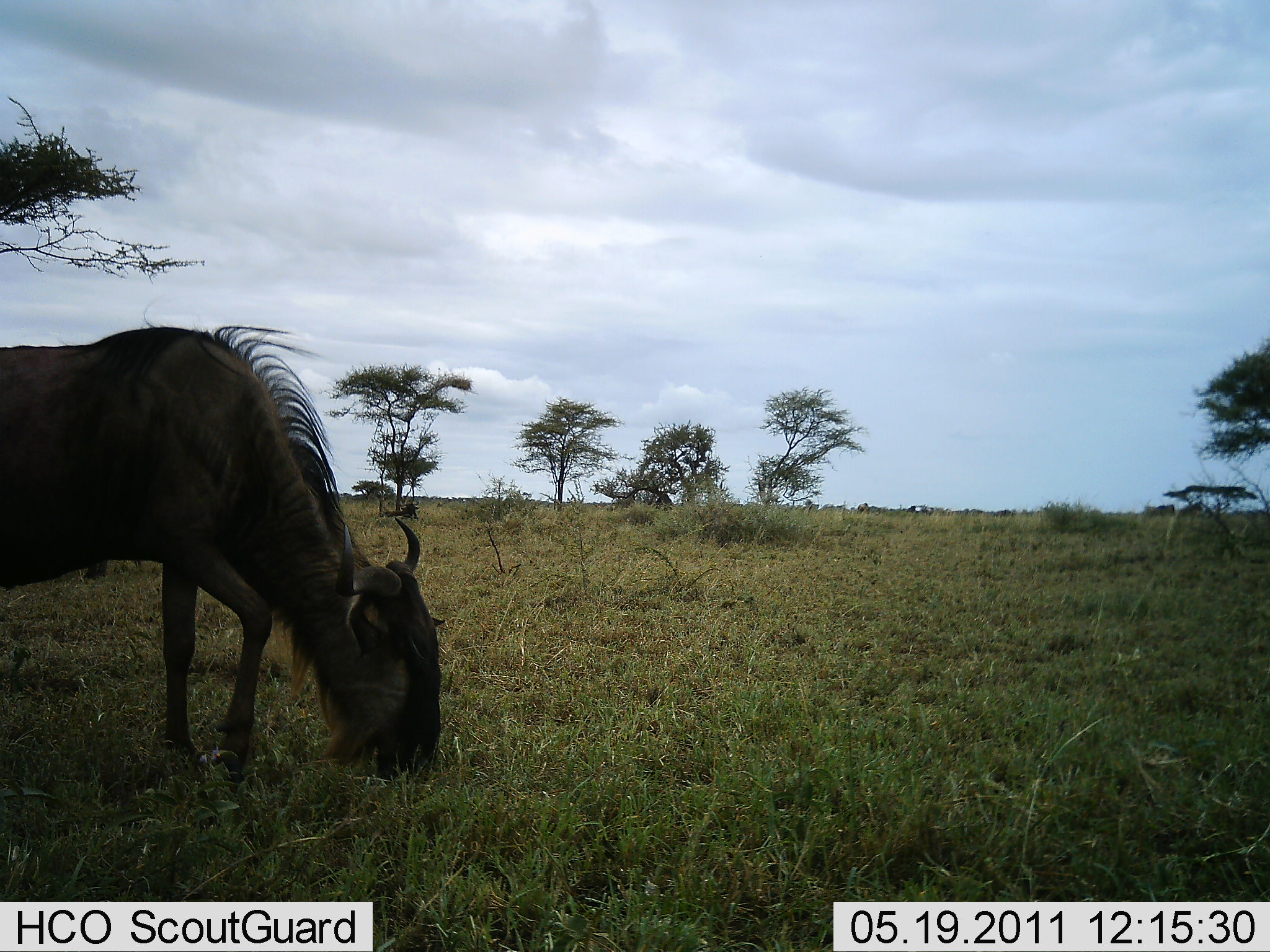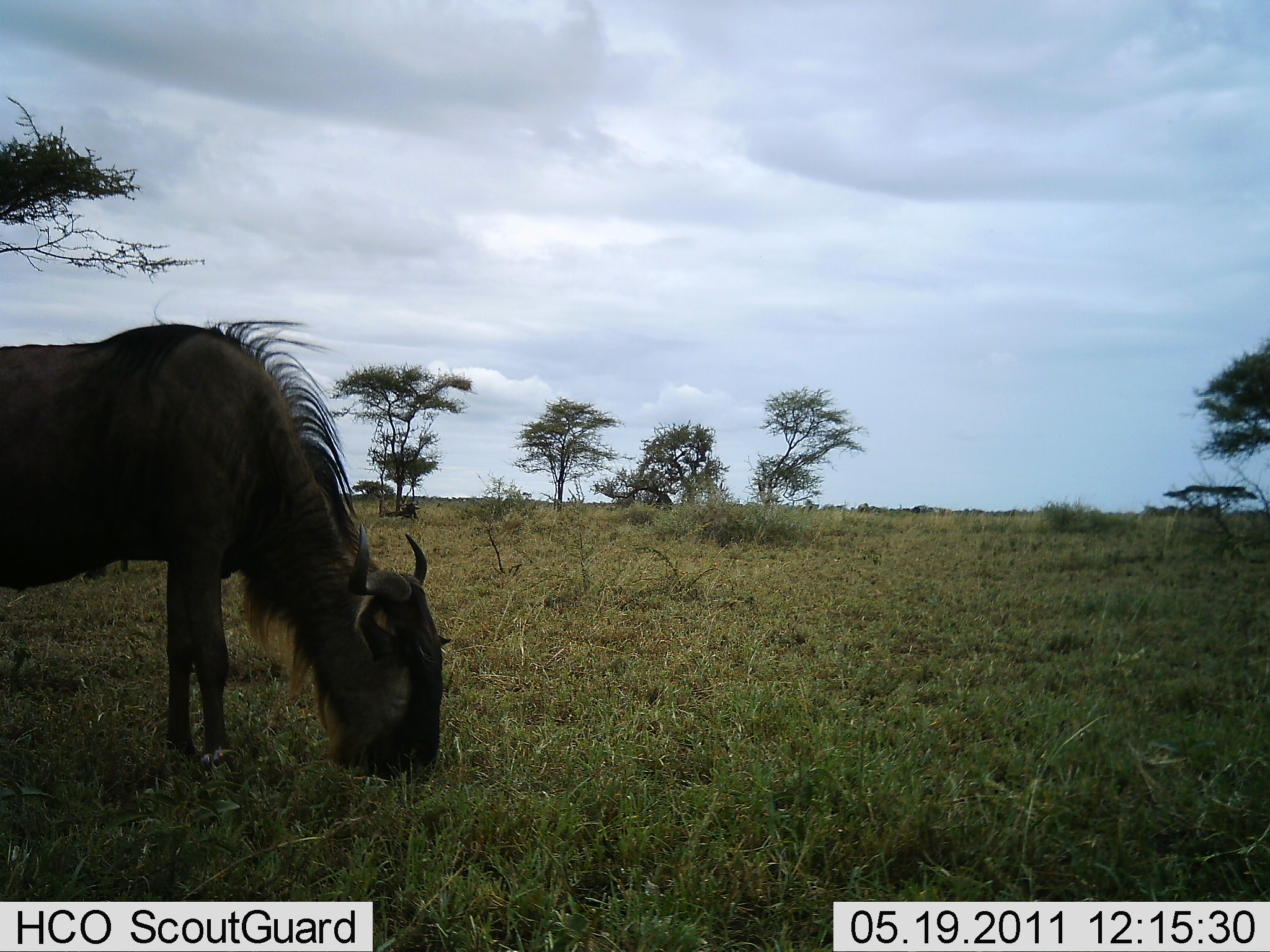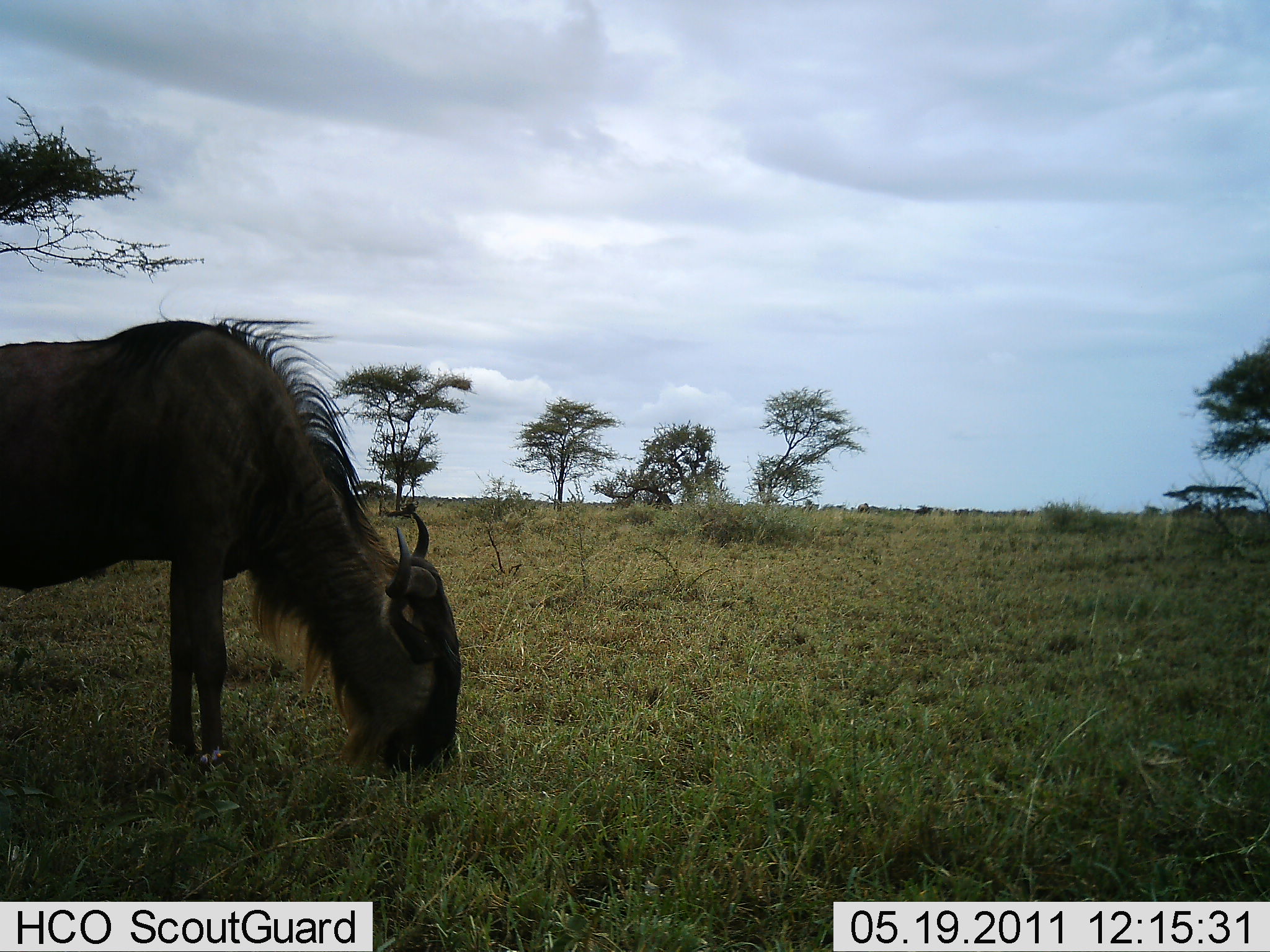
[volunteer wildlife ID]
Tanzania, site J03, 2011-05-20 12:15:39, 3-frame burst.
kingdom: Animalia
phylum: Chordata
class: Mammalia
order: Artiodactyla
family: Bovidae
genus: Connochaetes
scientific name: Connochaetes taurinus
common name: blue wildebeest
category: wildebeest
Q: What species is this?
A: Wildebeest (blue wildebeest) (Connochaetes taurinus).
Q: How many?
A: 1.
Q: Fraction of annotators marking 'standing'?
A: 25%.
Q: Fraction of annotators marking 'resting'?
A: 0%.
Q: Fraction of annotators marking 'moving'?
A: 17%.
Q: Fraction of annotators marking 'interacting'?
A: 0%.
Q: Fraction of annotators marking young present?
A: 0%.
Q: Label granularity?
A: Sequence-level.